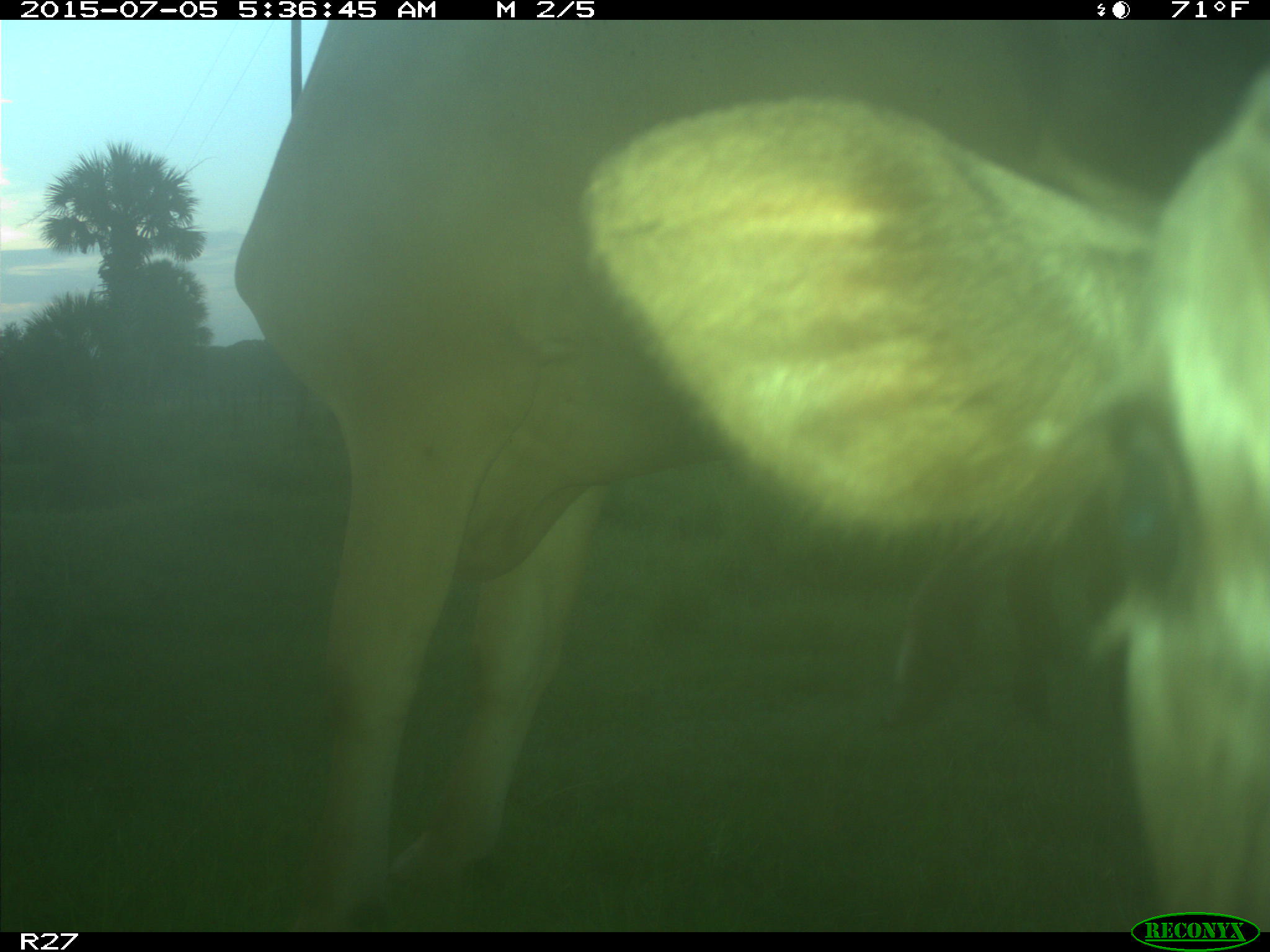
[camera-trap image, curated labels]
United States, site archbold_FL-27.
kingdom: Animalia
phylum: Chordata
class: Mammalia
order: Artiodactyla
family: Bovidae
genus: Bos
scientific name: Bos taurus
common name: domestic cow